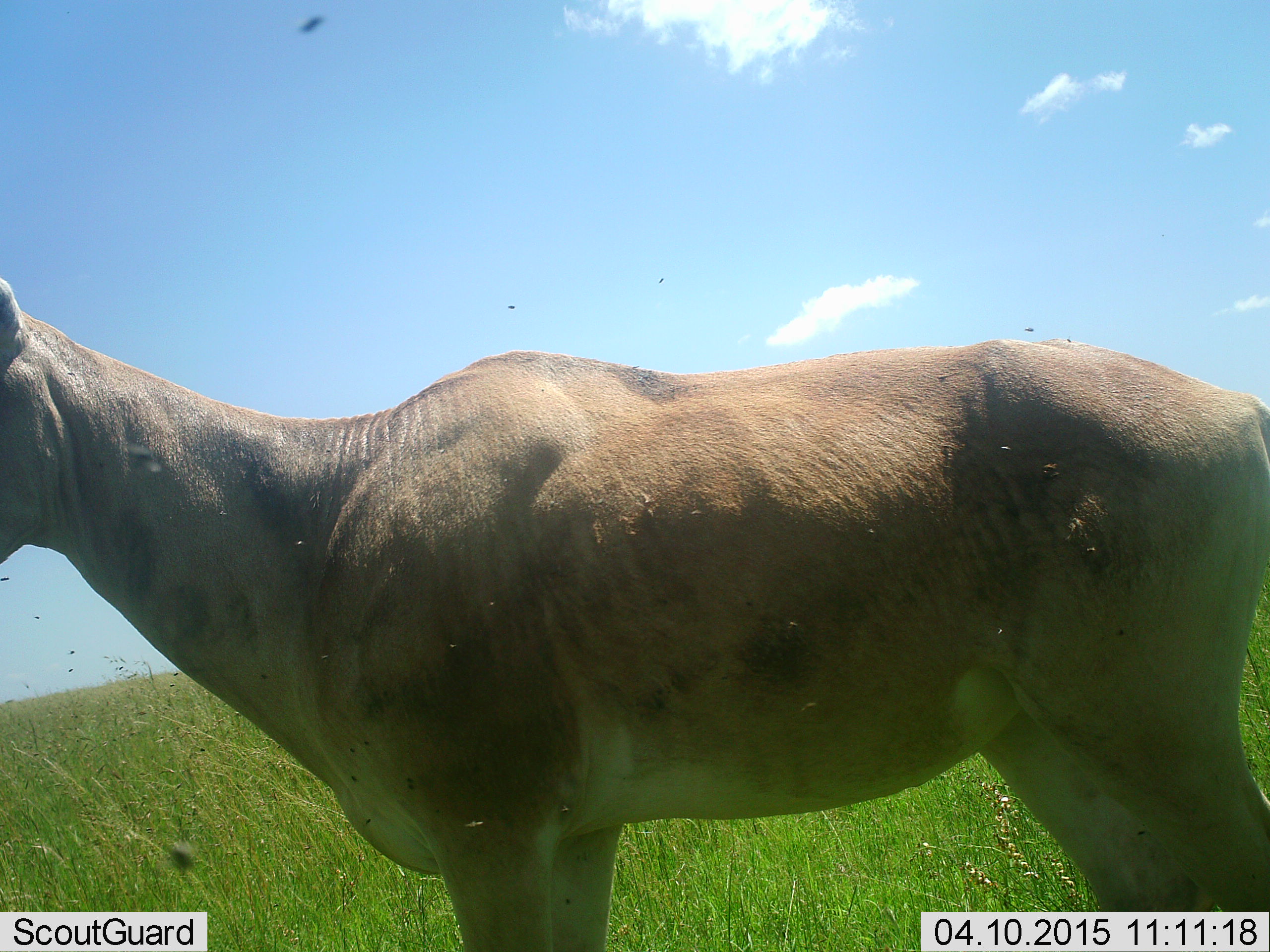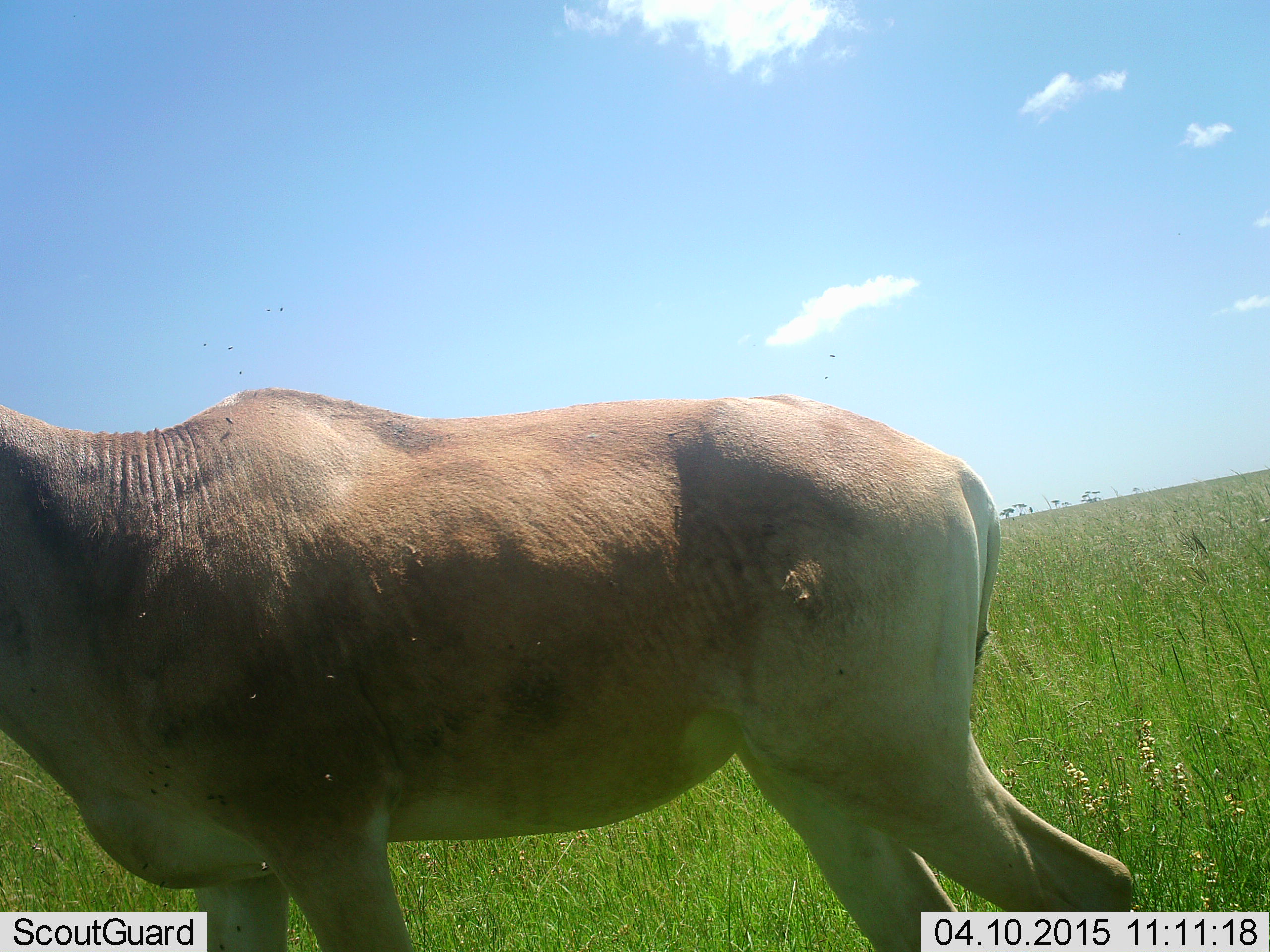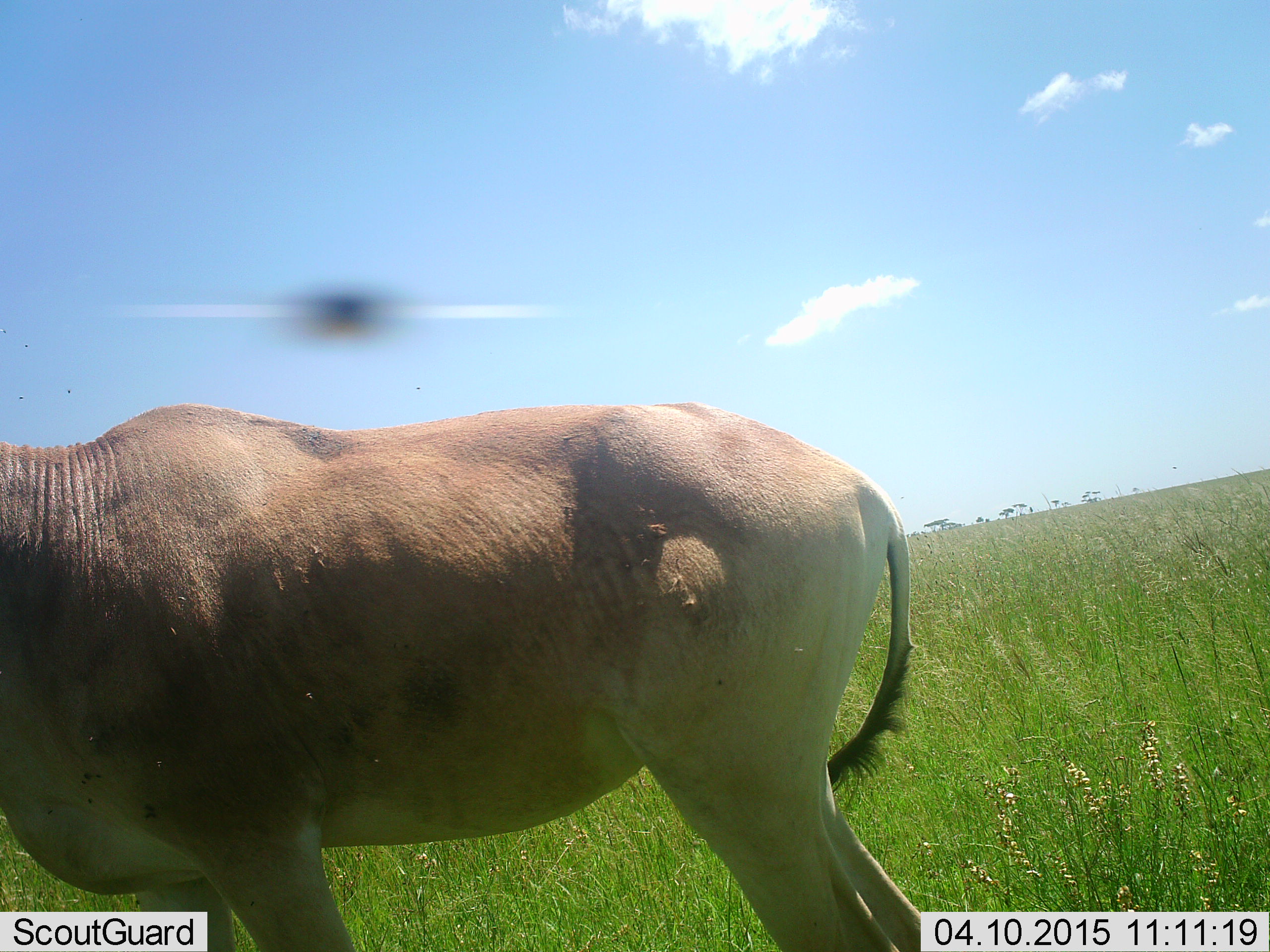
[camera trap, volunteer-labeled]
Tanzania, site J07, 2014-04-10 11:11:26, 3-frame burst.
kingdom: Animalia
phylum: Chordata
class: Mammalia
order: Artiodactyla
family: Bovidae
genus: Alcelaphus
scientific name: Alcelaphus buselaphus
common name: hartebeest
Hartebeest (Alcelaphus buselaphus), count 1. Behavior (volunteer vote fractions): standing 18%, resting 0%, moving 82%, interacting 0%. Young present (vote fraction): 0%. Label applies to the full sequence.